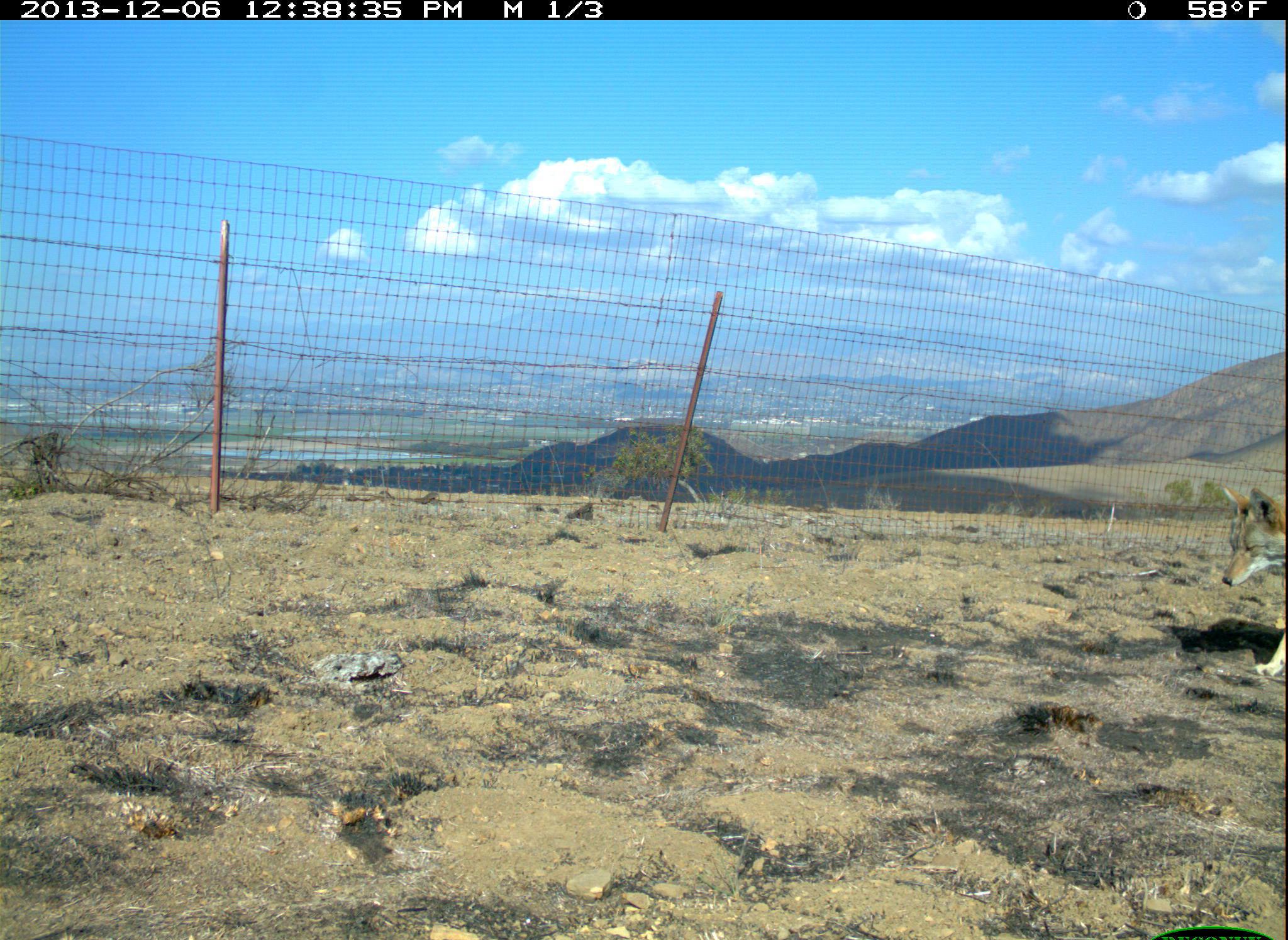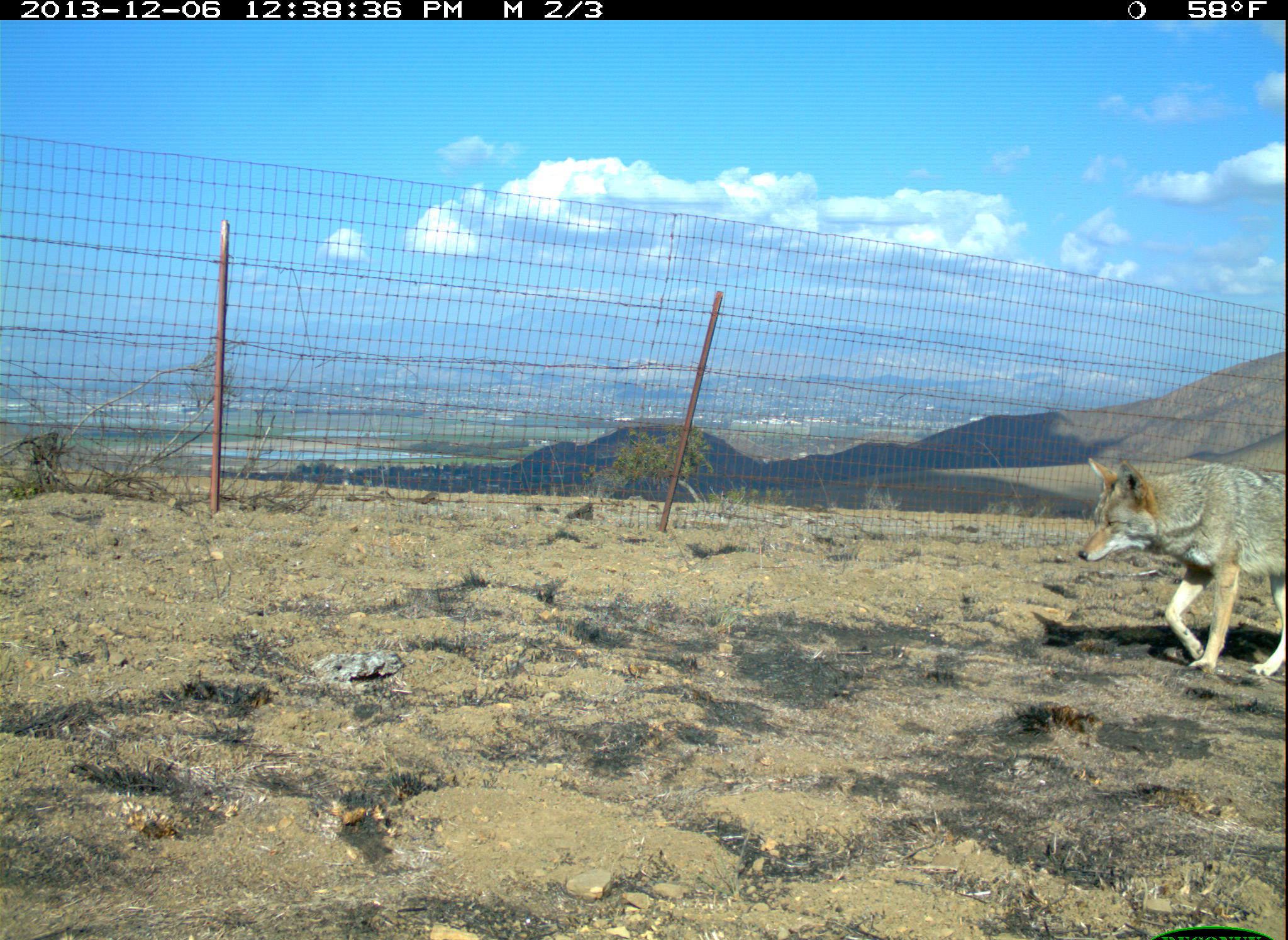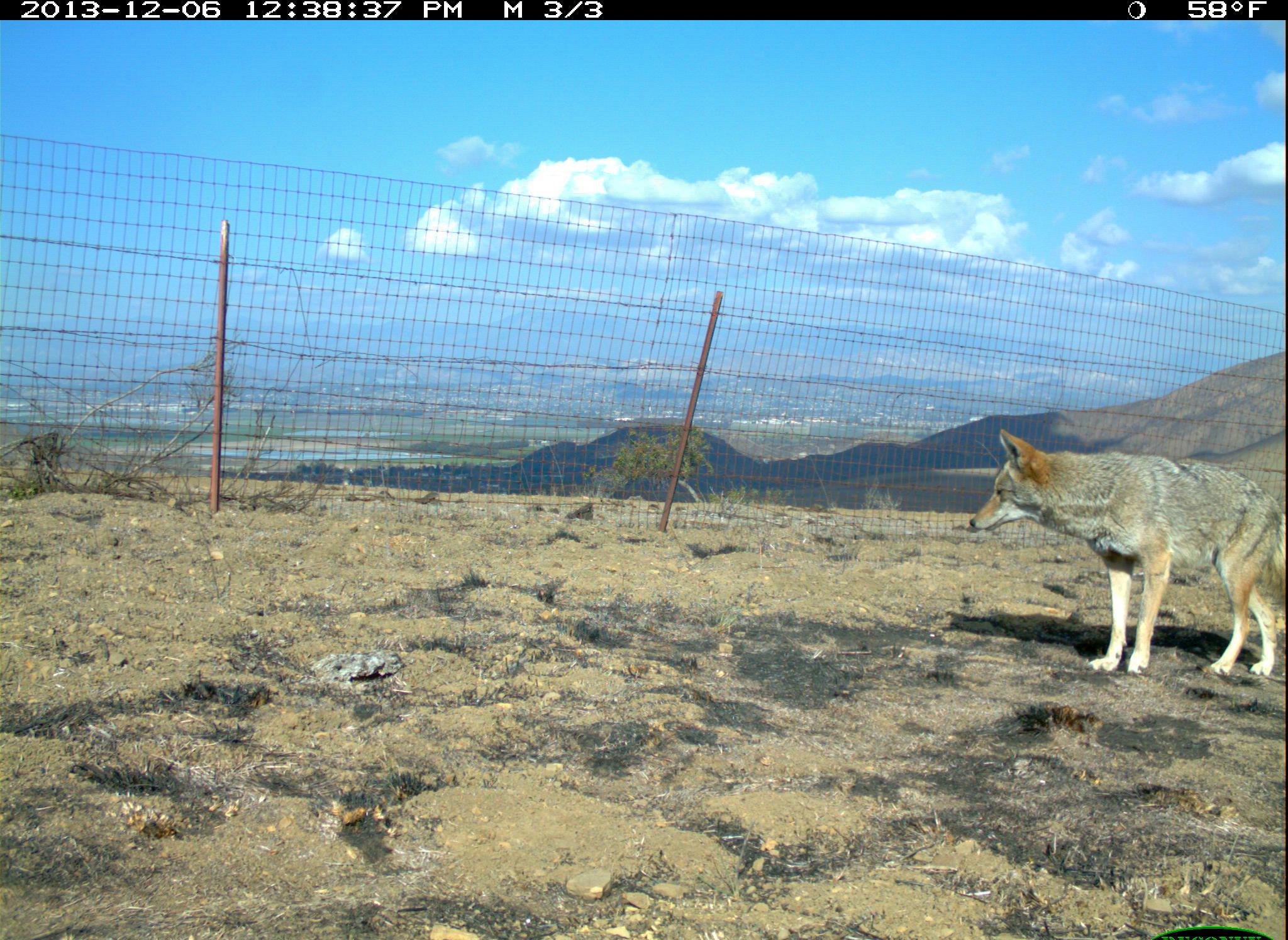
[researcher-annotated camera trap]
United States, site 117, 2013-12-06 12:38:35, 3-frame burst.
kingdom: Animalia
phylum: Chordata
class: Mammalia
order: Carnivora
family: Canidae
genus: Canis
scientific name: Canis latrans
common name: coyote